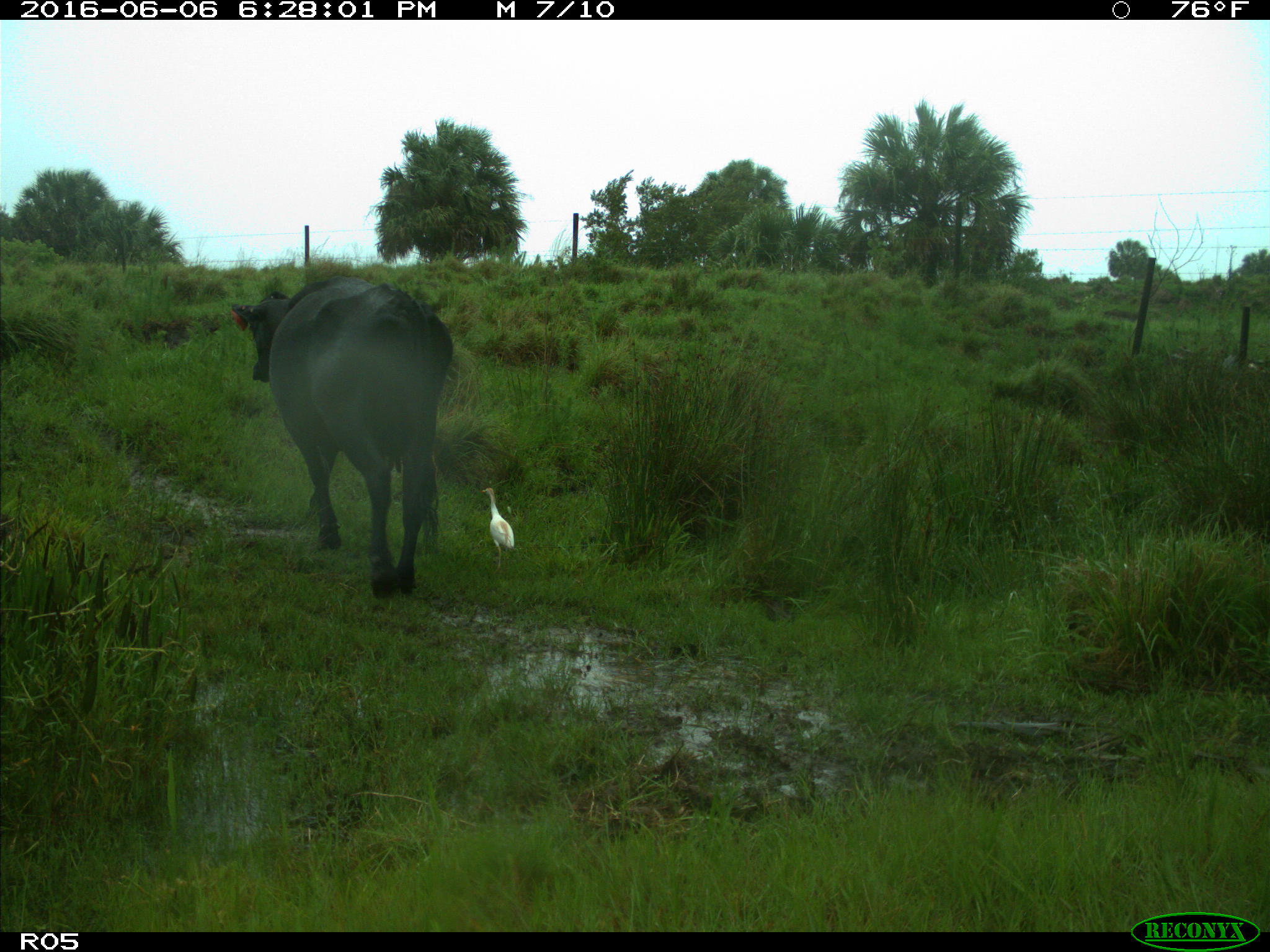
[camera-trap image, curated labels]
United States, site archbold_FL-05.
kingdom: Animalia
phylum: Chordata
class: Mammalia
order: Artiodactyla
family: Bovidae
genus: Bos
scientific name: Bos taurus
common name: domestic cow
Bos taurus (domestic cow).